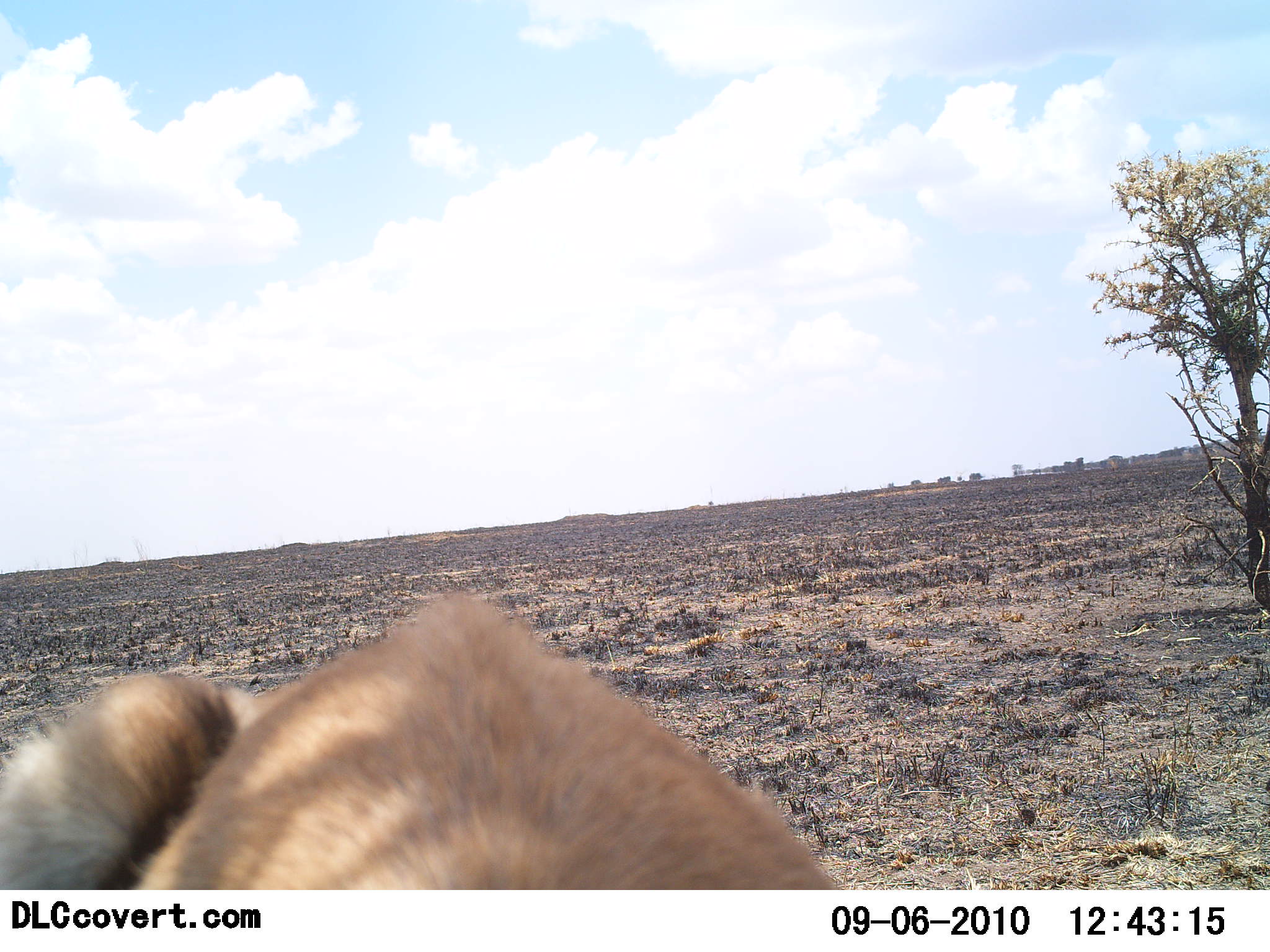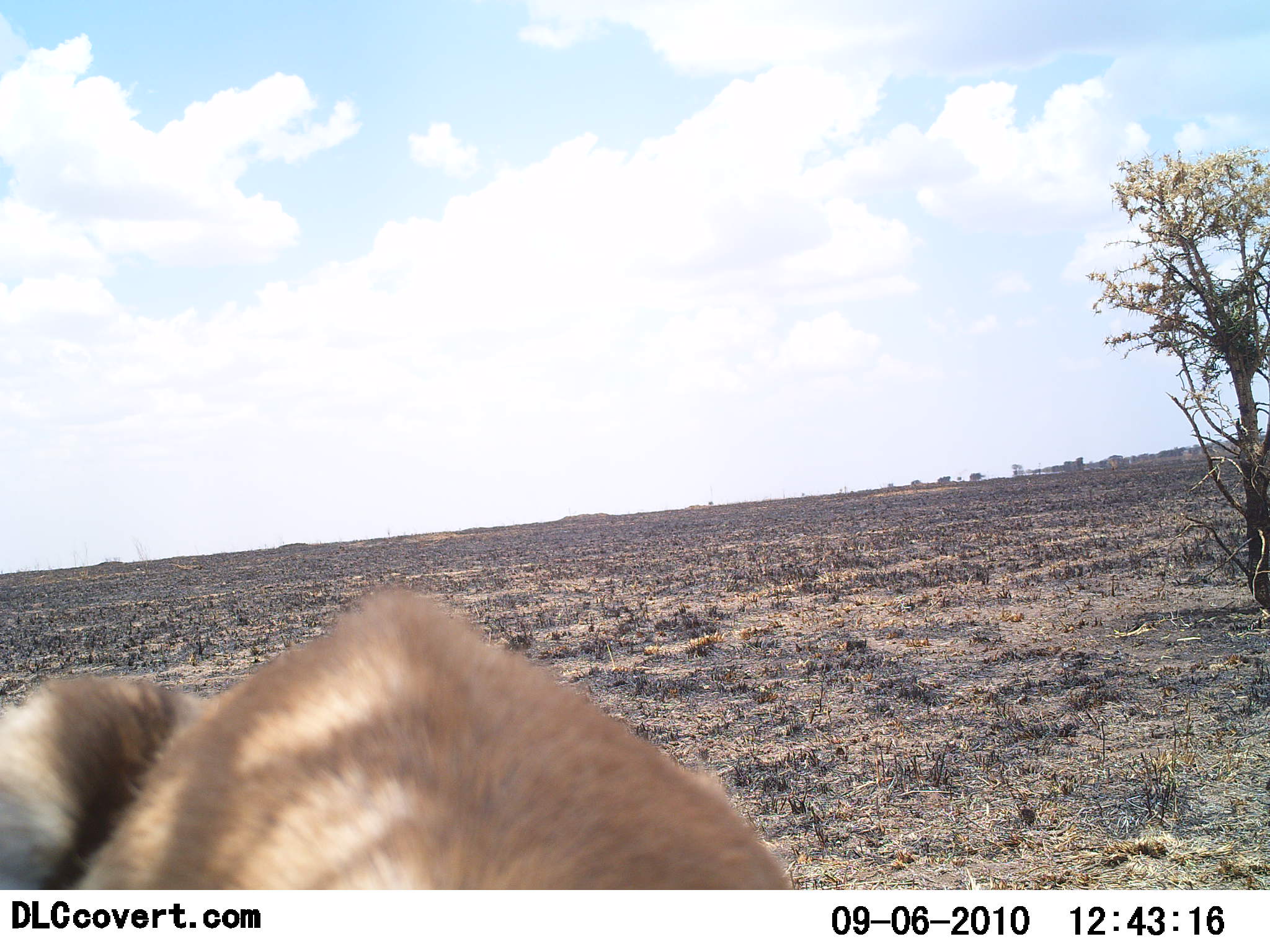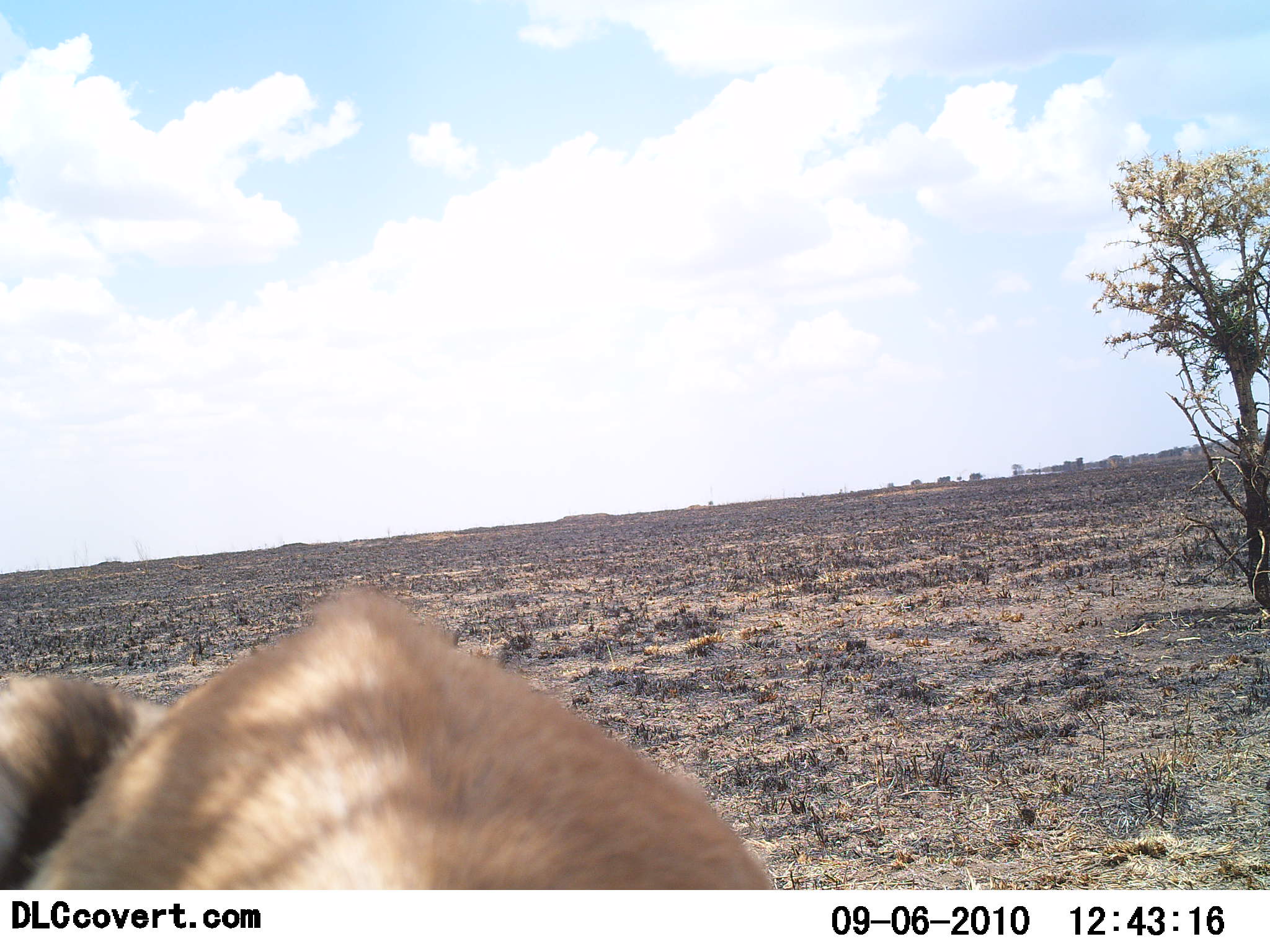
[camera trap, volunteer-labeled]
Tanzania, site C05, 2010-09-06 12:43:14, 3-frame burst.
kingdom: Animalia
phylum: Chordata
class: Mammalia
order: Carnivora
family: Felidae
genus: Panthera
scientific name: Panthera leo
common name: lion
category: lionfemale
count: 1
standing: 17%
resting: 50%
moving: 25%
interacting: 0%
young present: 0%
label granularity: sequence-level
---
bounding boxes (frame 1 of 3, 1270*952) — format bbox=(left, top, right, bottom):
animal: bbox=(0, 595, 838, 890)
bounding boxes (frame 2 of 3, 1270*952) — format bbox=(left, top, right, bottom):
animal: bbox=(0, 587, 793, 891)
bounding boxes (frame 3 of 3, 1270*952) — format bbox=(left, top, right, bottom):
animal: bbox=(0, 585, 774, 890)